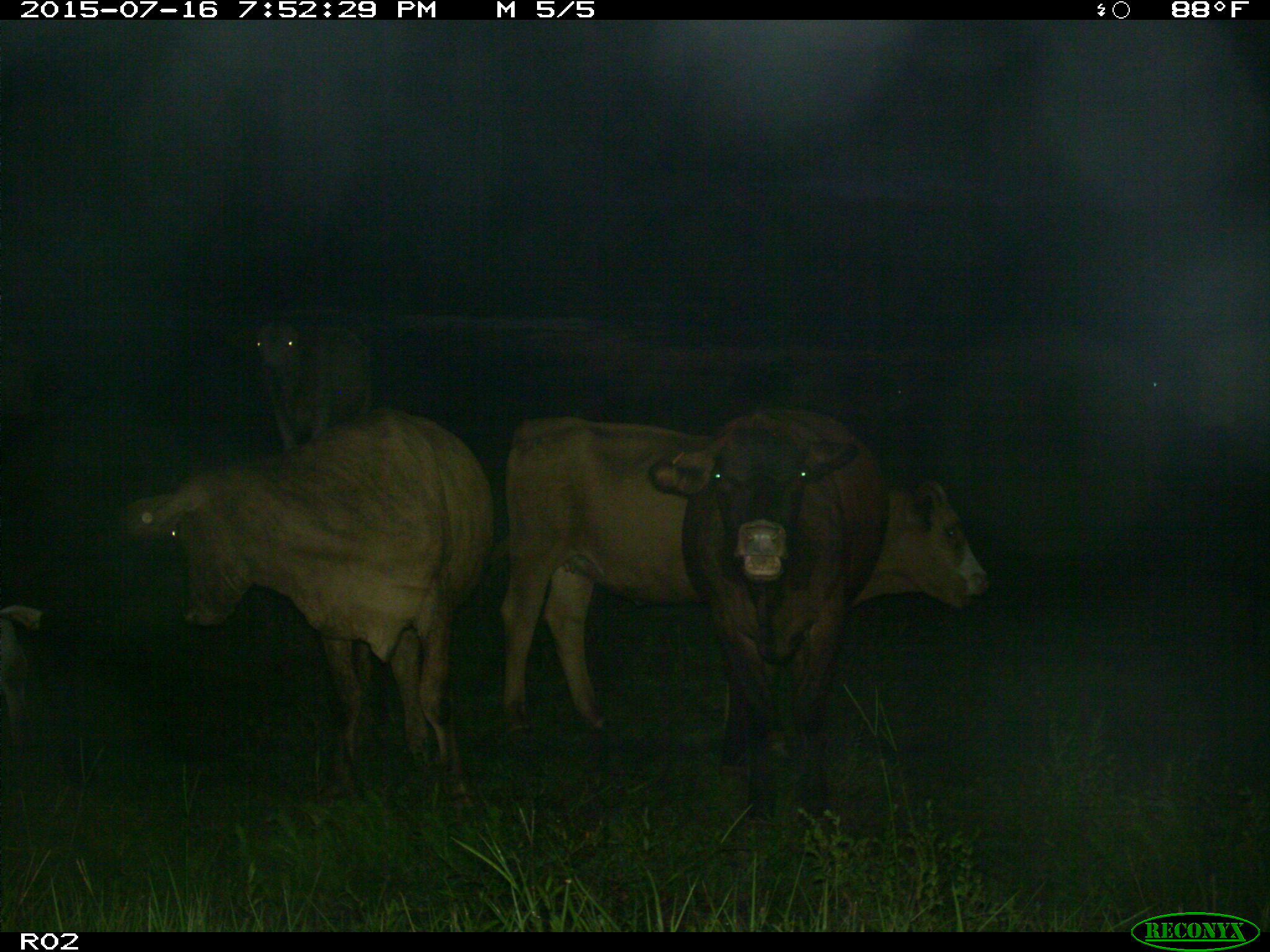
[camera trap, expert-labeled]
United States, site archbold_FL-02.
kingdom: Animalia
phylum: Chordata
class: Mammalia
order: Artiodactyla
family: Bovidae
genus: Bos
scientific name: Bos taurus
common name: domestic cow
Bos taurus (domestic cow).